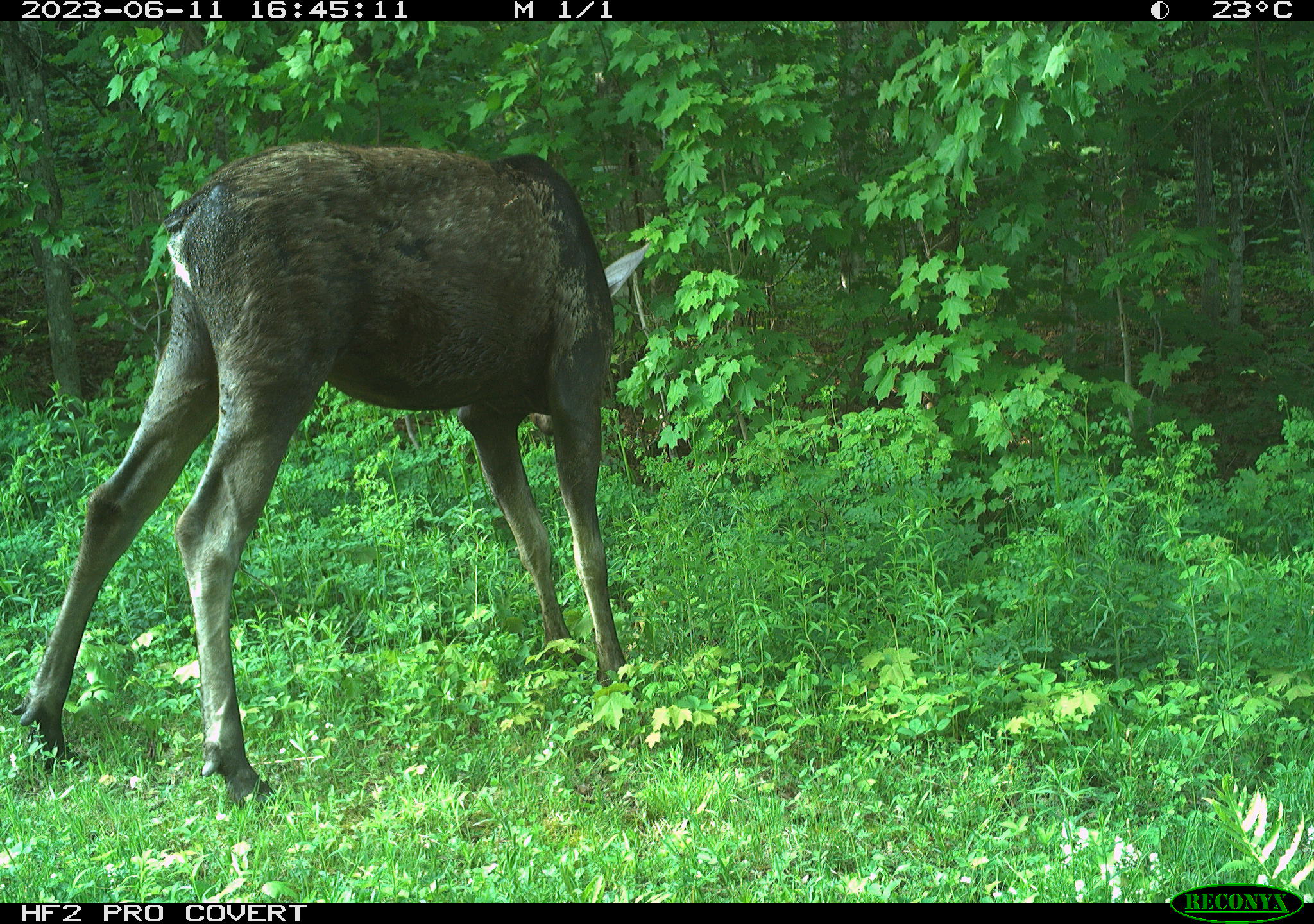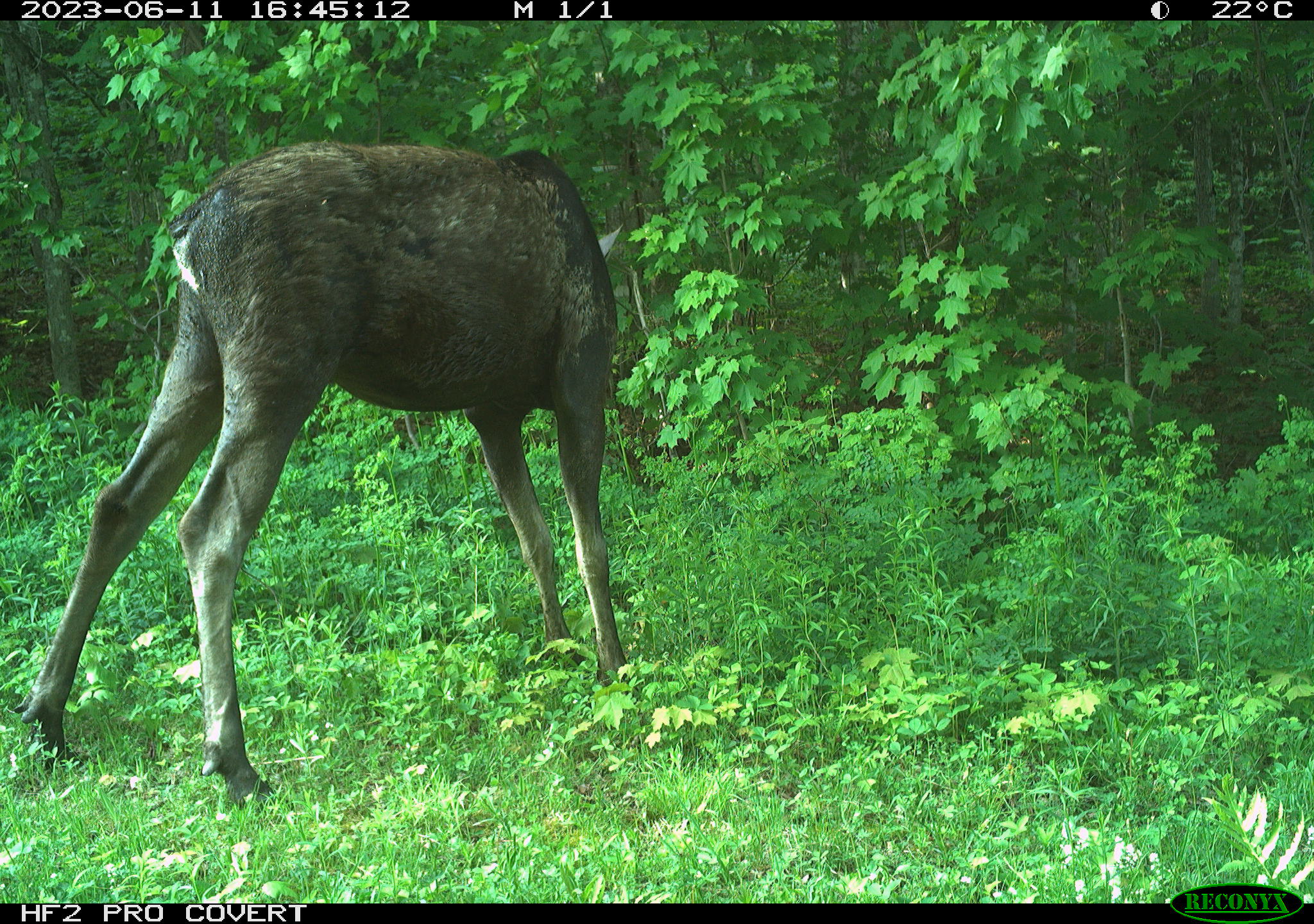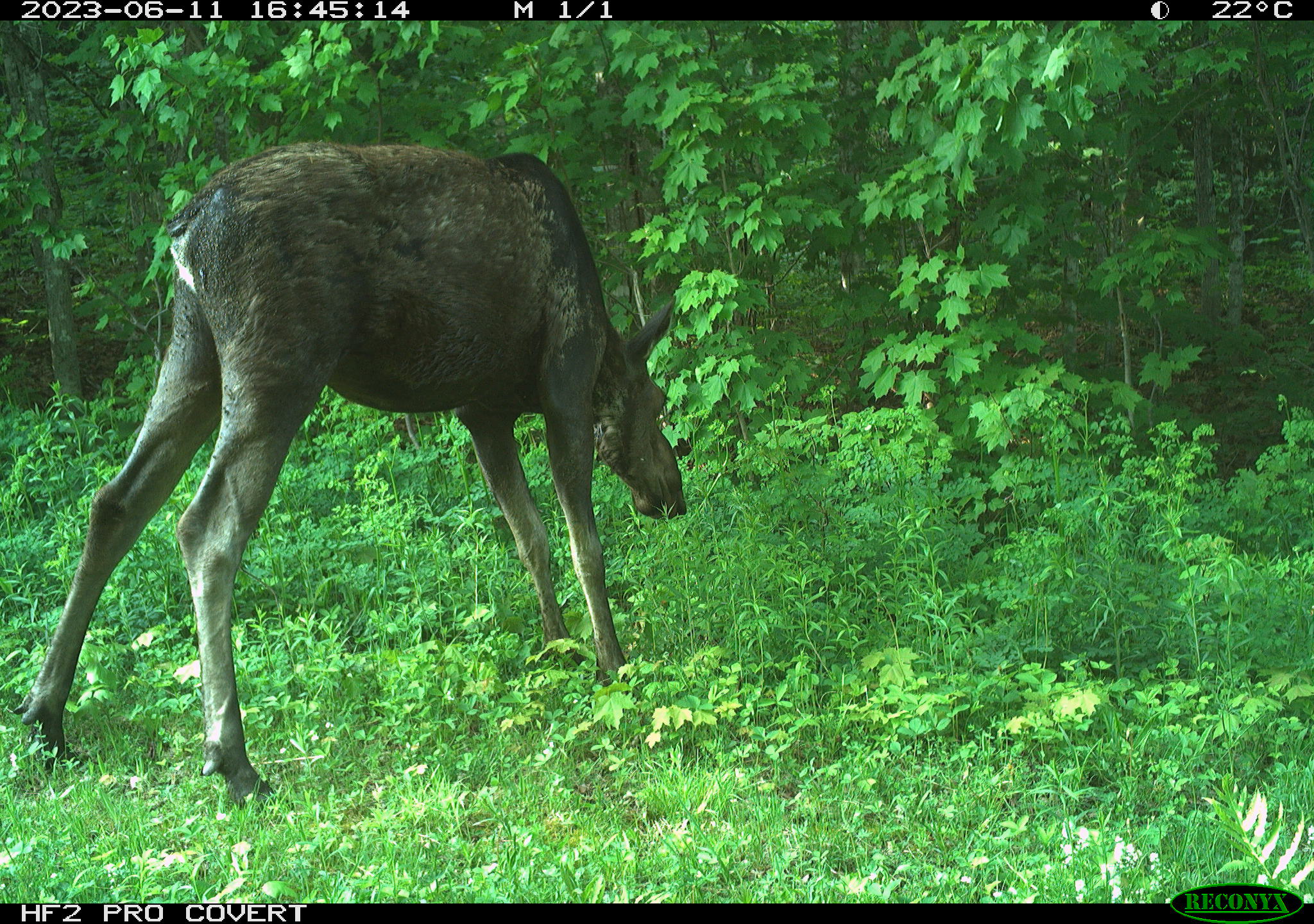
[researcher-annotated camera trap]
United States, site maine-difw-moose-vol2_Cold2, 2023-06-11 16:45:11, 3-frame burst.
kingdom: Animalia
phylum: Chordata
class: Mammalia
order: Artiodactyla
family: Cervidae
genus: Alces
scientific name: Alces alces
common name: moose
Moose (Alces alces).